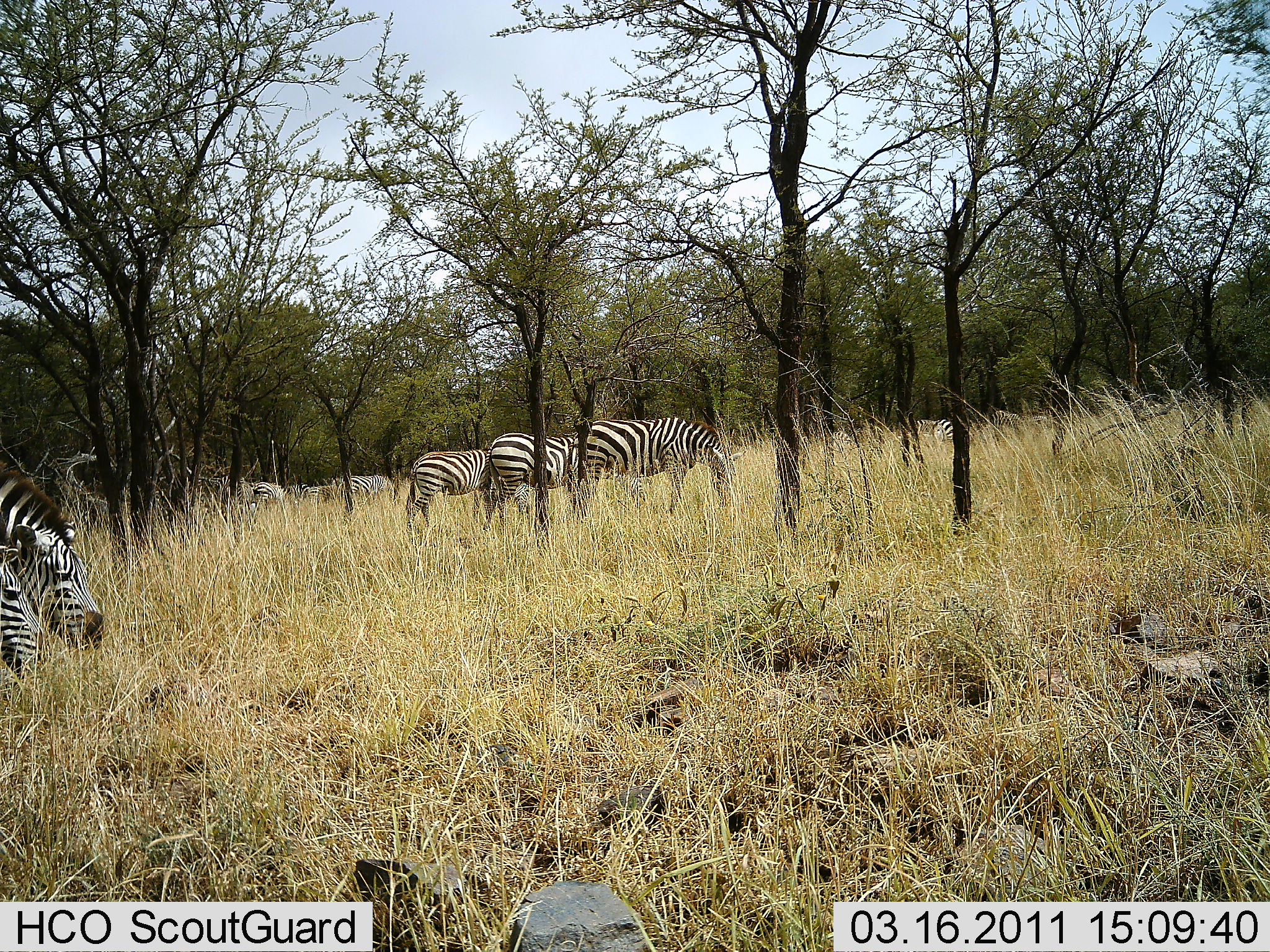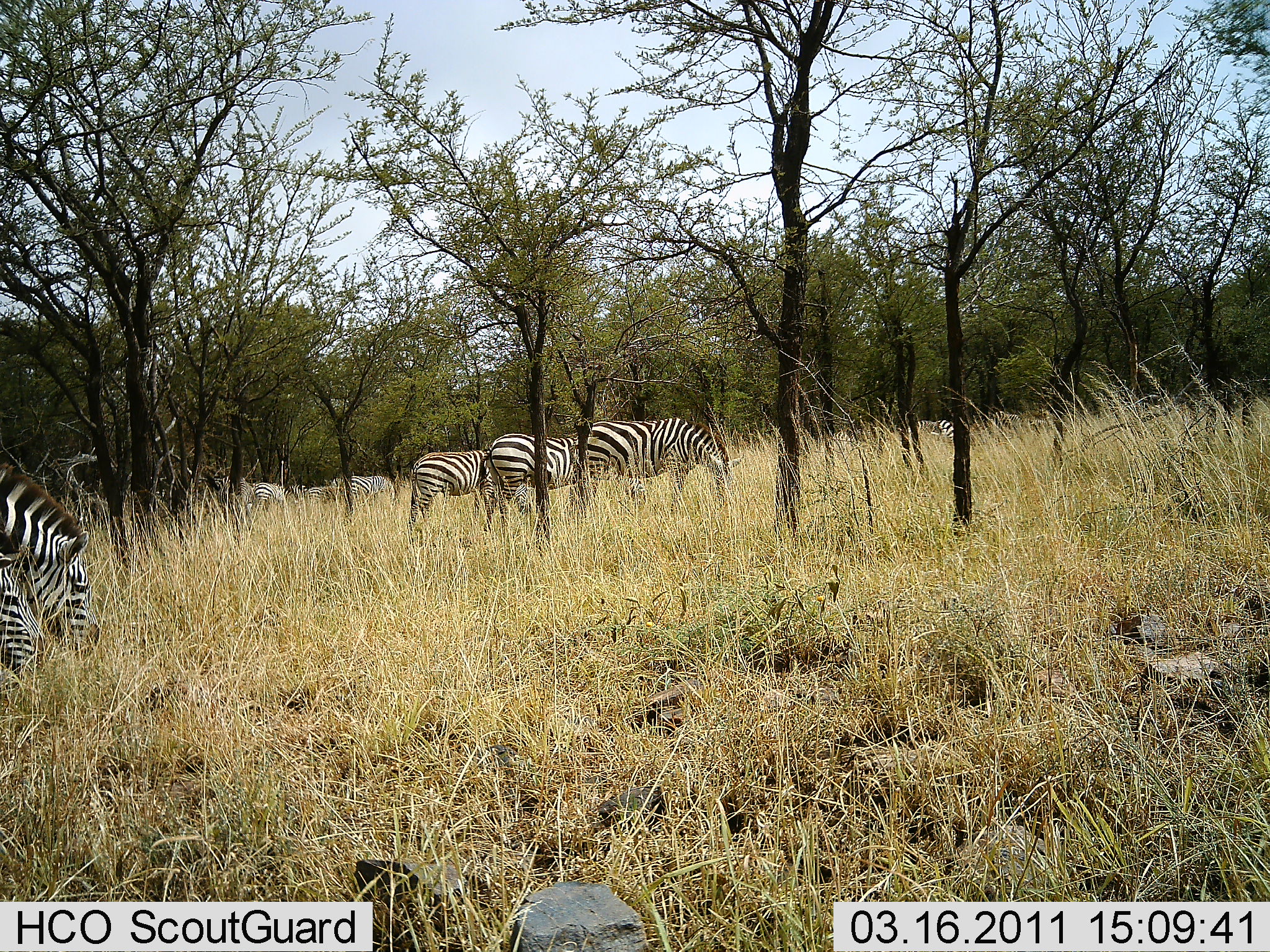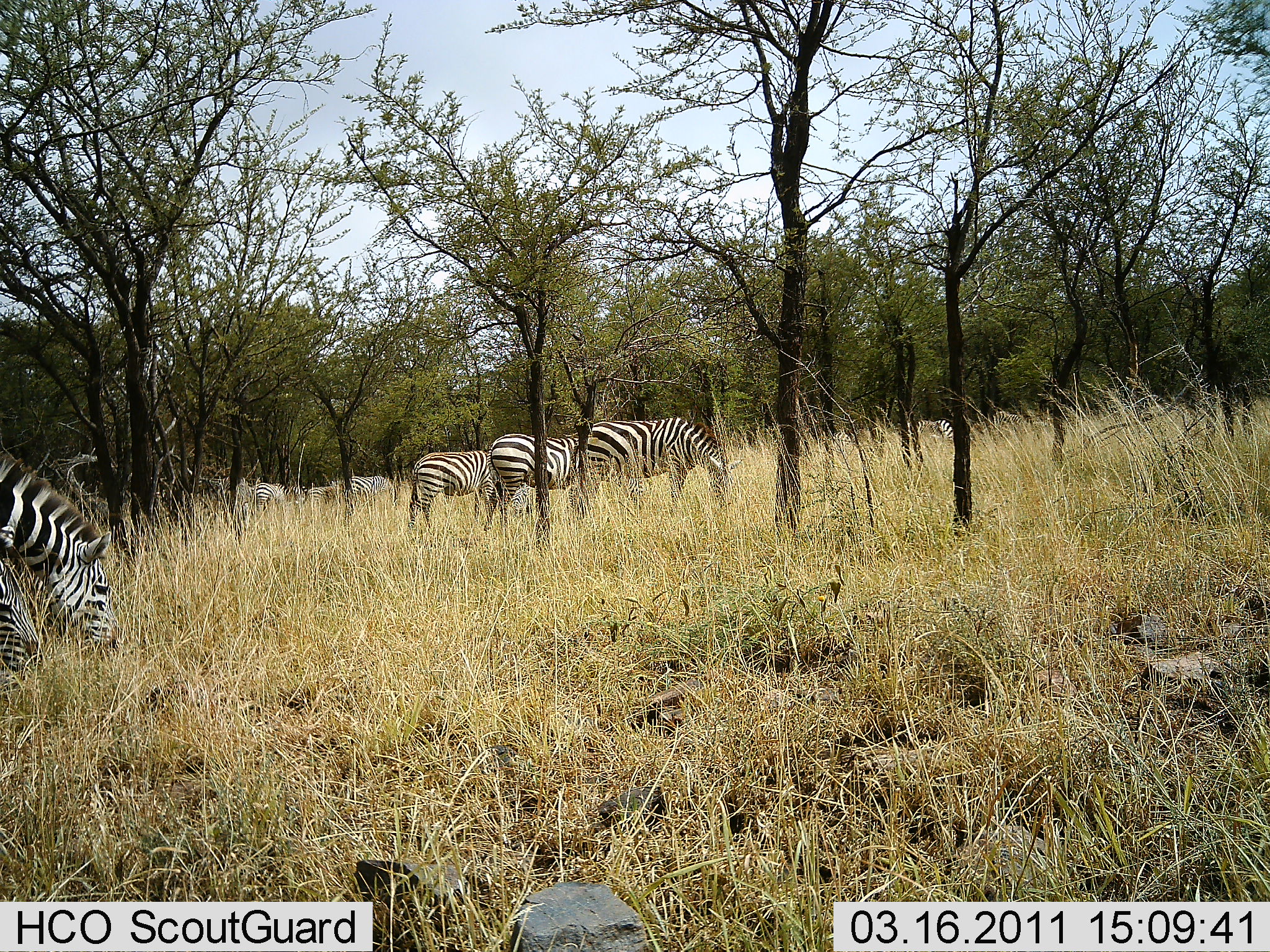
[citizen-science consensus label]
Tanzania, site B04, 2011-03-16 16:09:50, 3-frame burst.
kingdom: Animalia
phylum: Chordata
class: Mammalia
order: Perissodactyla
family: Equidae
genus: Equus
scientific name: Equus quagga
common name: plains zebra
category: zebra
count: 7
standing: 33%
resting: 0%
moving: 25%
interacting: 0%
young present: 0%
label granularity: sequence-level